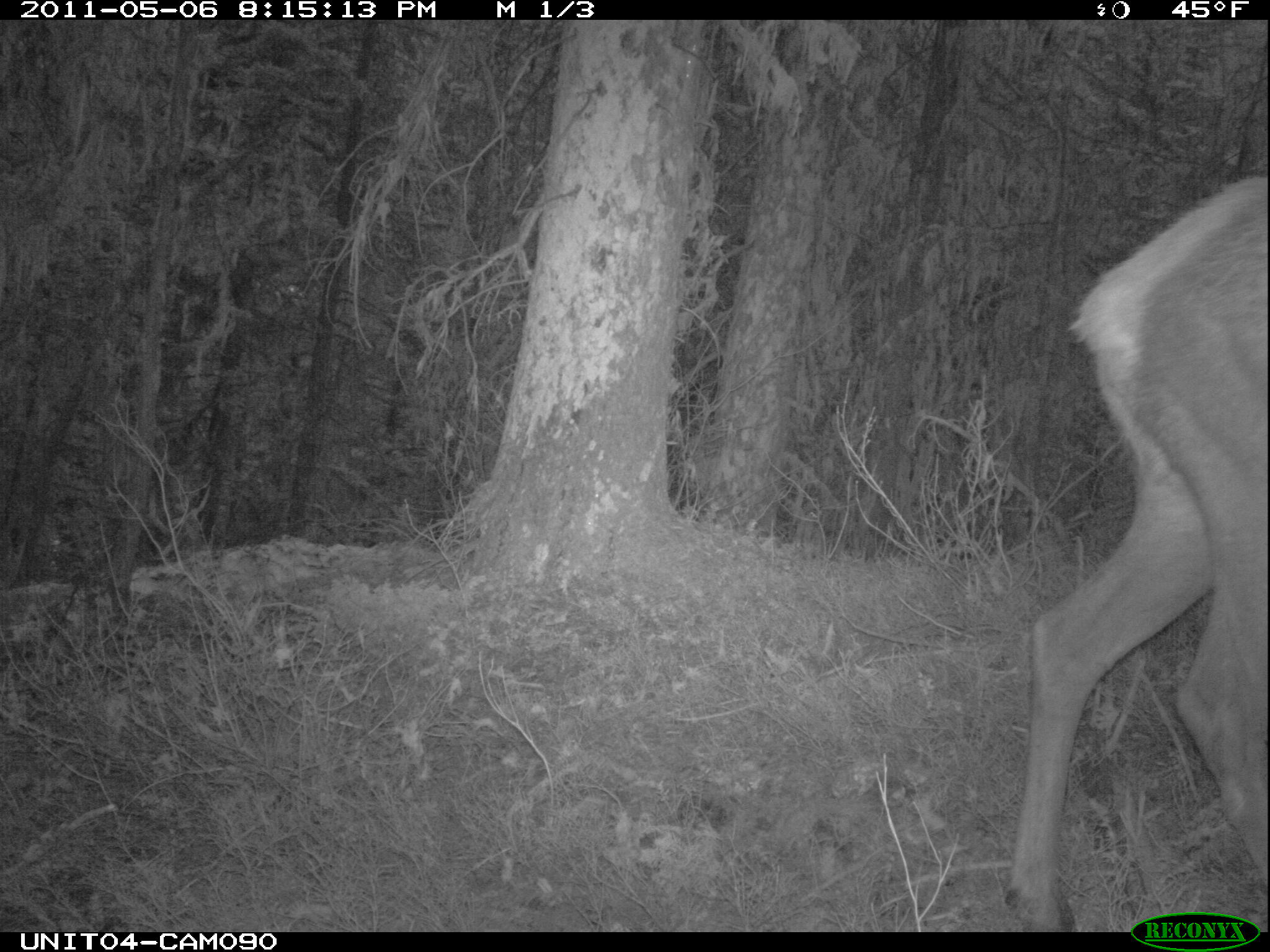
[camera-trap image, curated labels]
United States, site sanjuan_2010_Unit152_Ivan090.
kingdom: Animalia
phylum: Chordata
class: Mammalia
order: Artiodactyla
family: Cervidae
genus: Cervus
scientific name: Cervus elaphus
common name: red deer